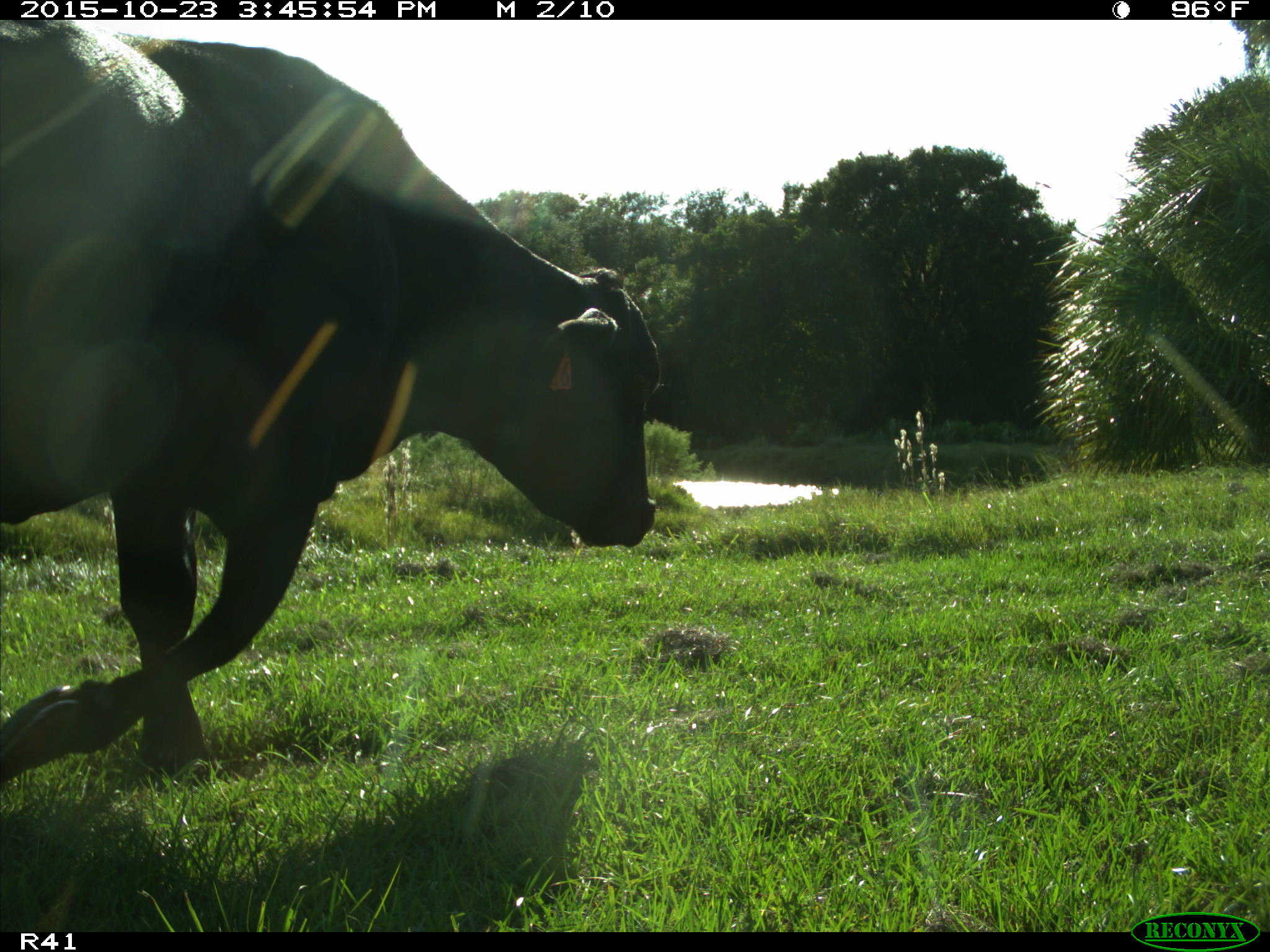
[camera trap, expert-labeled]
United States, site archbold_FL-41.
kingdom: Animalia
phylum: Chordata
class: Mammalia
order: Artiodactyla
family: Bovidae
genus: Bos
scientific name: Bos taurus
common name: domestic cow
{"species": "Bos taurus (domestic cow)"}